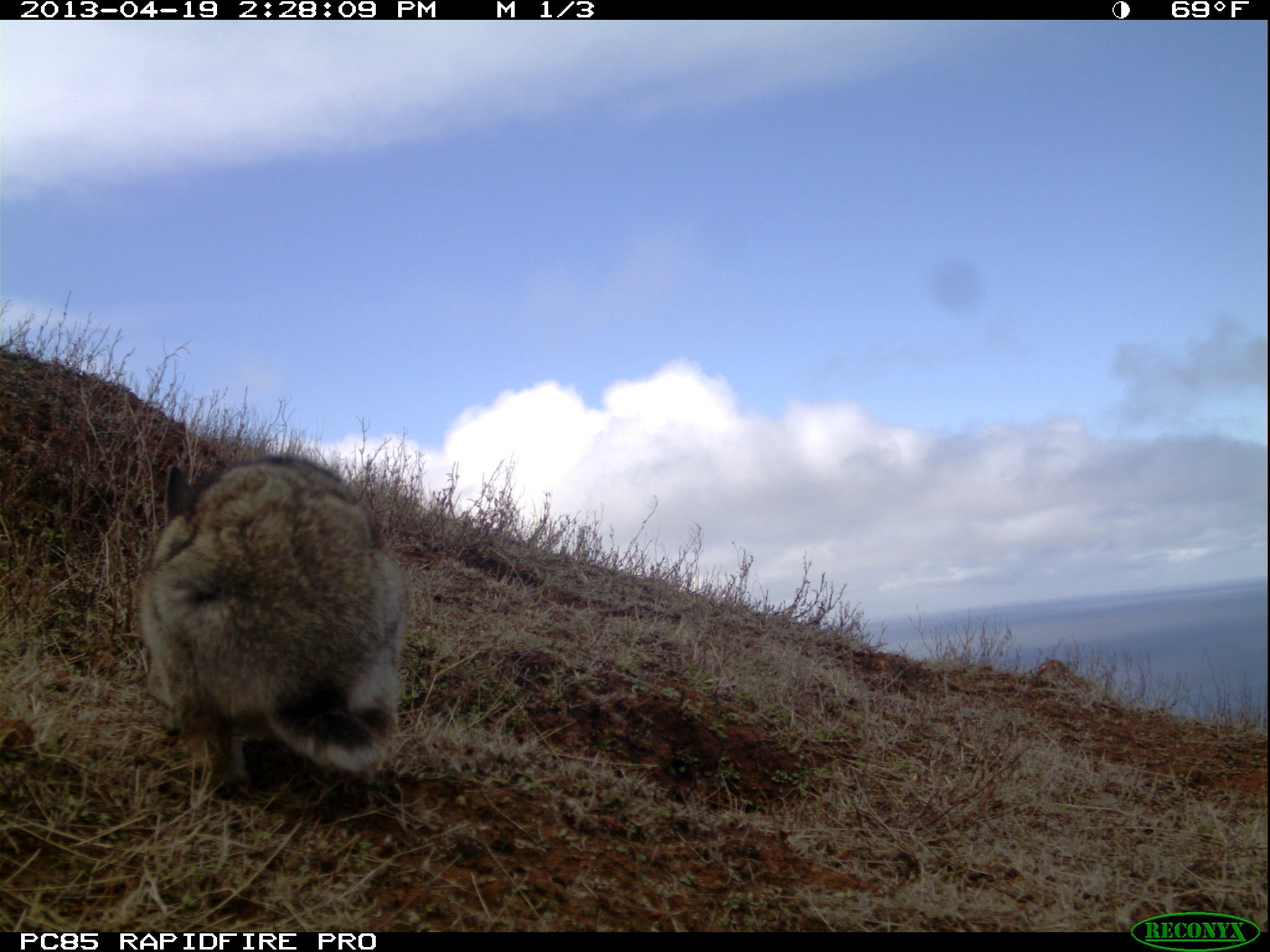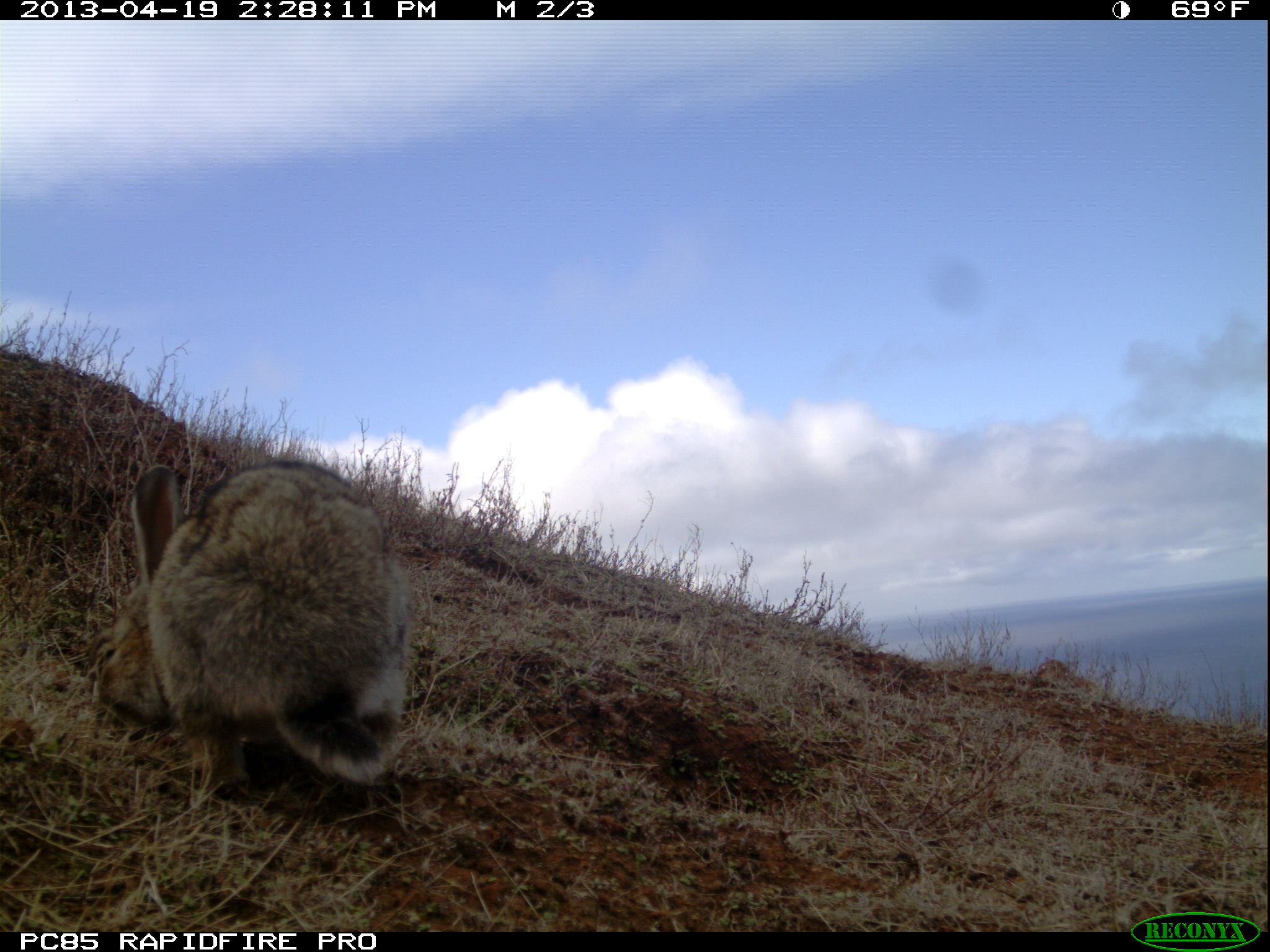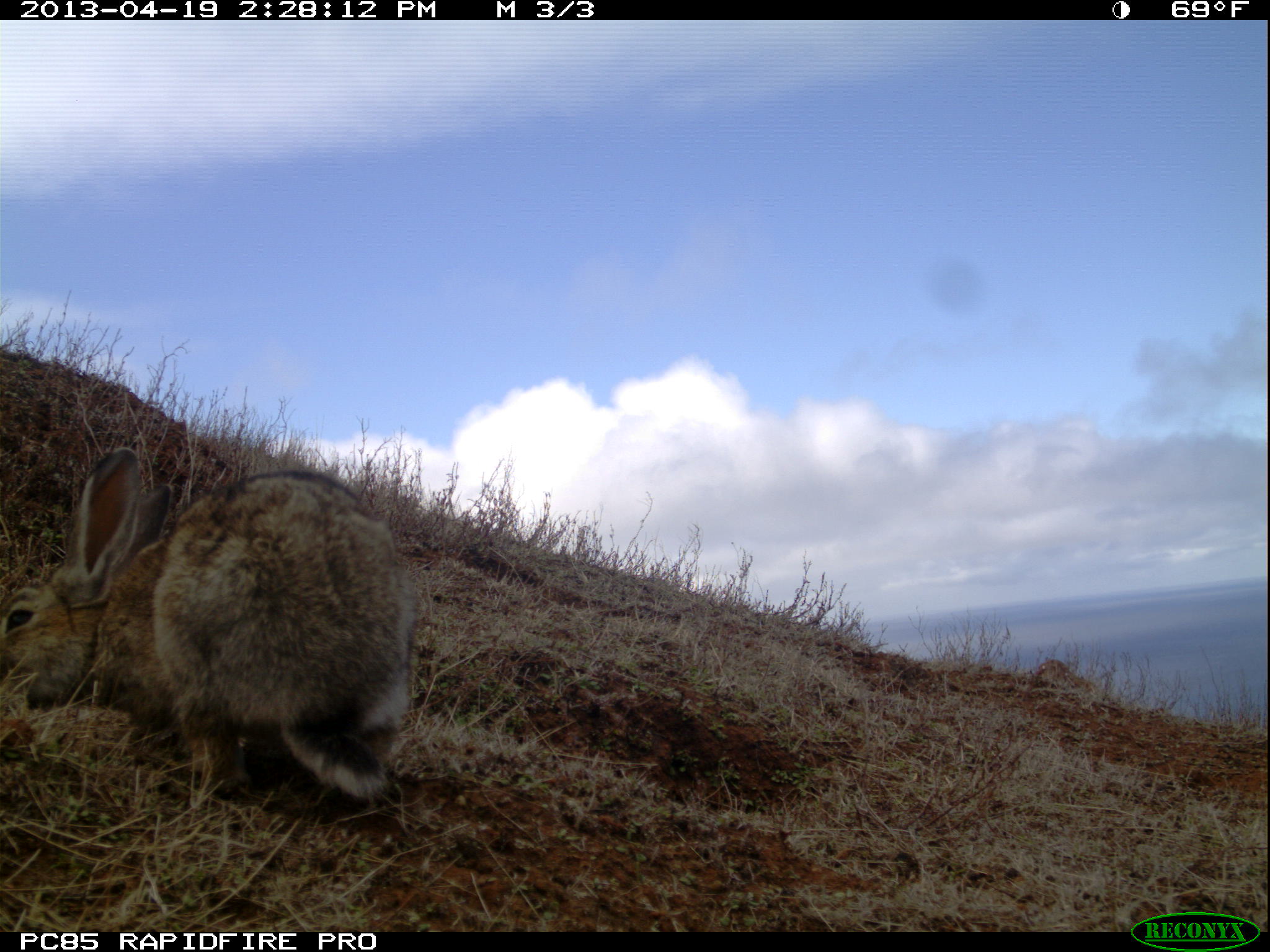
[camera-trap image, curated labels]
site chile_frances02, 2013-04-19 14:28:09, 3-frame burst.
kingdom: Animalia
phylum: Chordata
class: Mammalia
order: Lagomorpha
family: Leporidae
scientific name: Leporidae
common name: rabbits and hares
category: rabbit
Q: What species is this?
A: Rabbit (rabbits and hares) (Leporidae).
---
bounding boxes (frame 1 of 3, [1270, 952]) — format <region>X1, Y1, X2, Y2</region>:
rabbit: <region>132, 446, 408, 803</region>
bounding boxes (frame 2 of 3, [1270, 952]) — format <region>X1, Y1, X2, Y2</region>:
rabbit: <region>92, 454, 411, 804</region>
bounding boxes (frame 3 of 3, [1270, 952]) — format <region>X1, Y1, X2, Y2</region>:
rabbit: <region>0, 442, 415, 813</region>